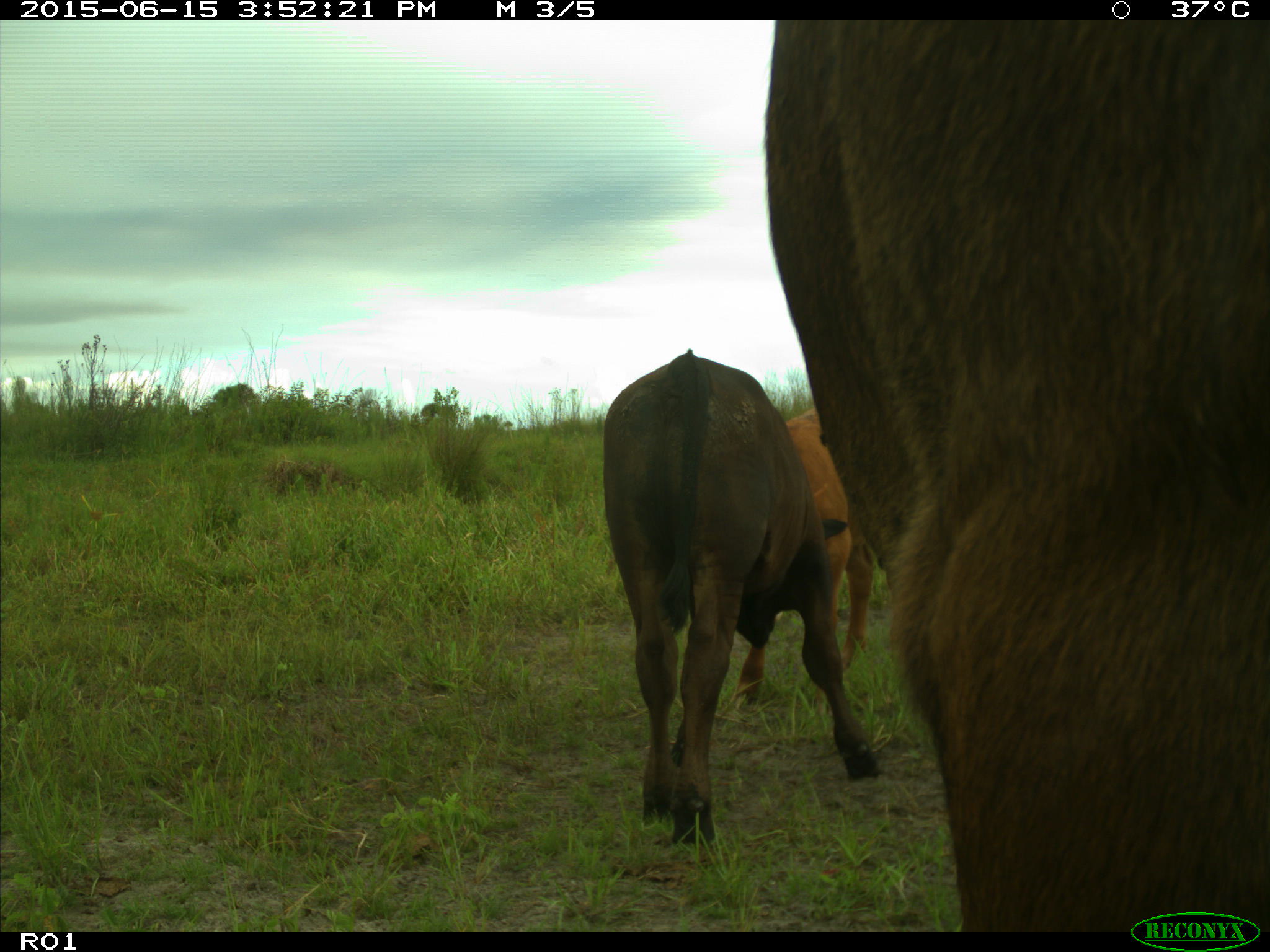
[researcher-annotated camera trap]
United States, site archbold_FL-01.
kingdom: Animalia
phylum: Chordata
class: Mammalia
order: Artiodactyla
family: Bovidae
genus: Bos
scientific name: Bos taurus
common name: domestic cow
Bos taurus (domestic cow).